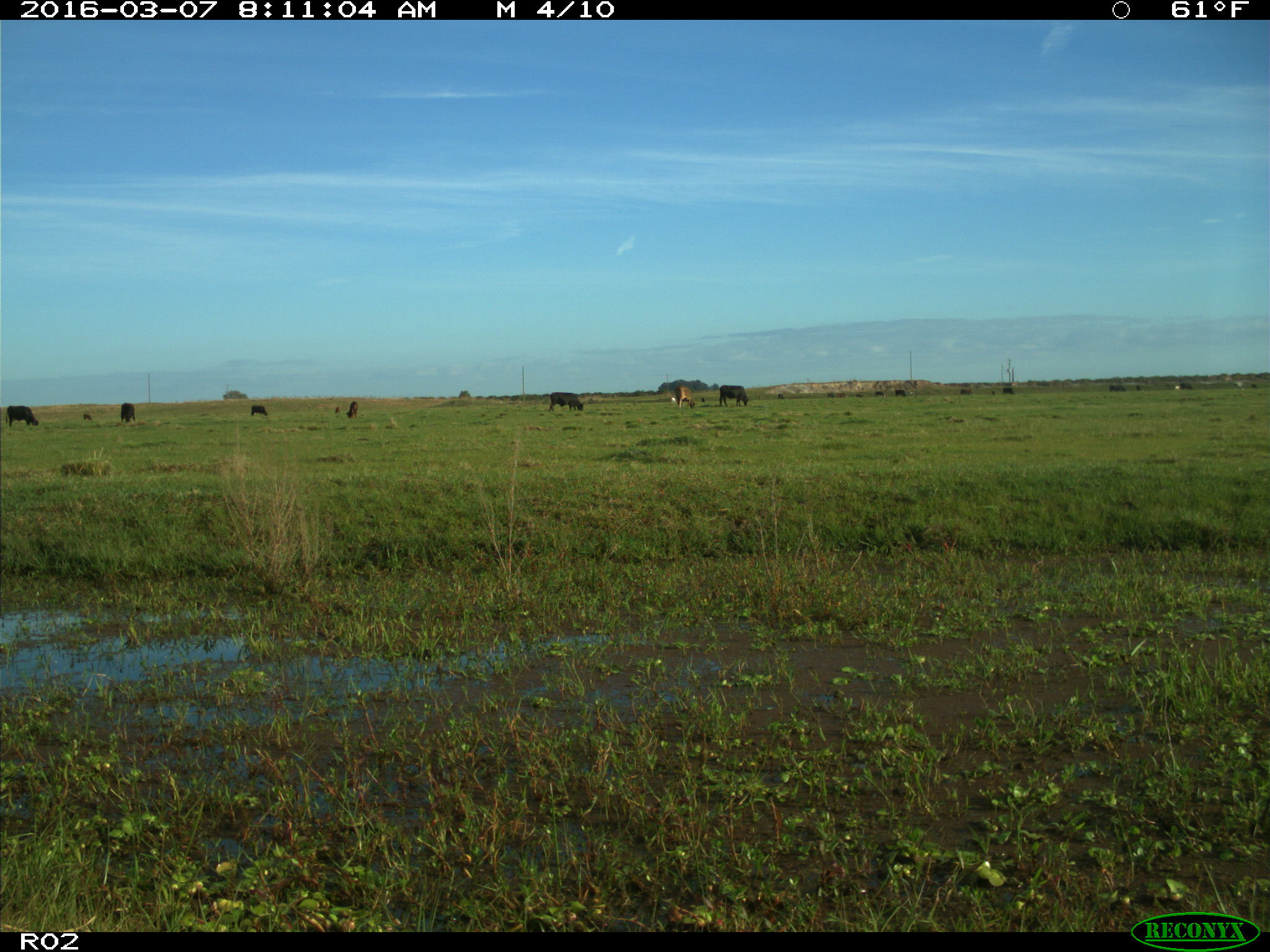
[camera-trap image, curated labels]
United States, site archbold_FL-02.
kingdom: Animalia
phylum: Chordata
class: Mammalia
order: Artiodactyla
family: Bovidae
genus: Bos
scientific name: Bos taurus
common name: domestic cow